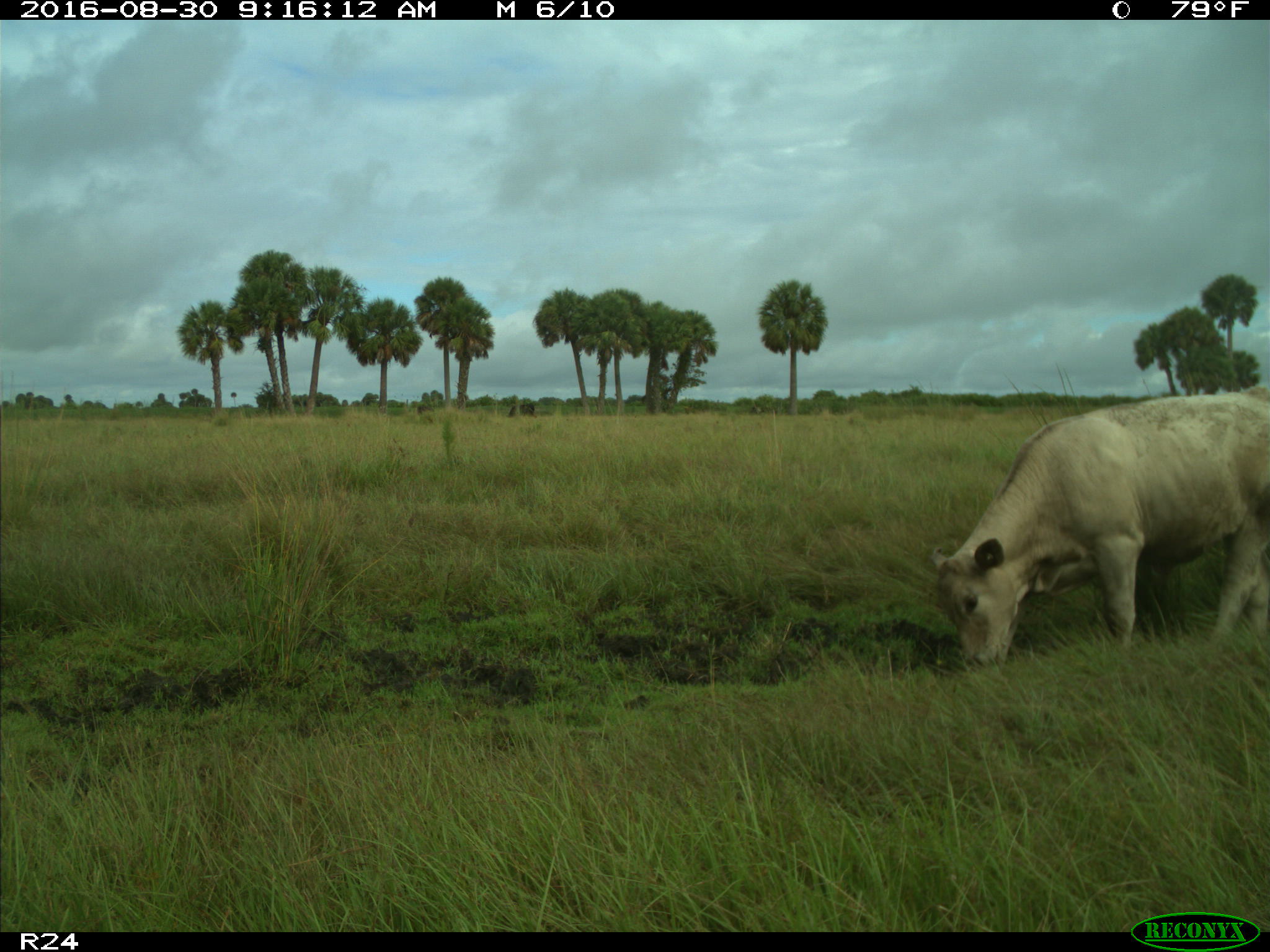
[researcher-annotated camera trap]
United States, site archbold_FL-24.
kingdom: Animalia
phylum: Chordata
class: Mammalia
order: Artiodactyla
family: Bovidae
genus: Bos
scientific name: Bos taurus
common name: domestic cow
Bos taurus (domestic cow).